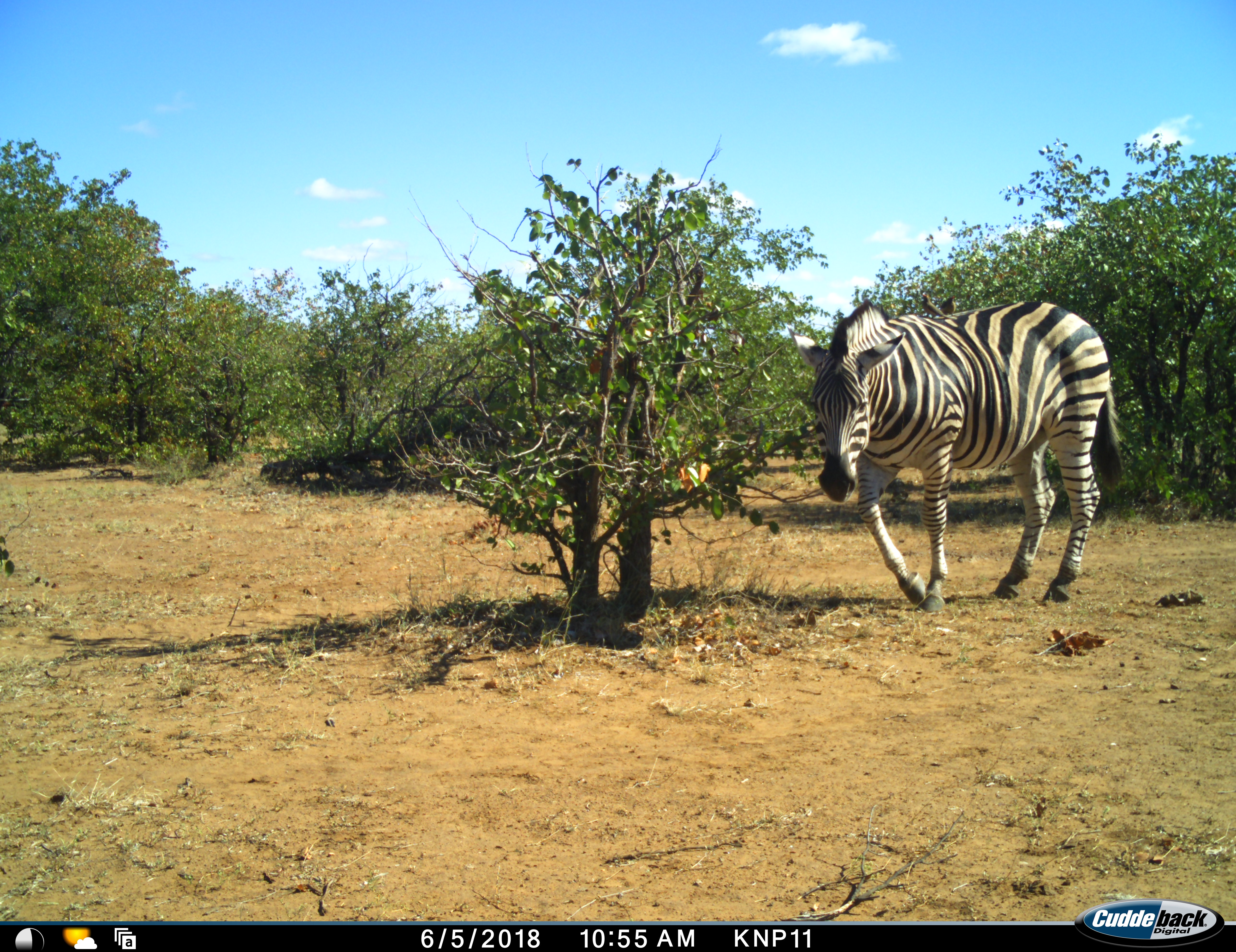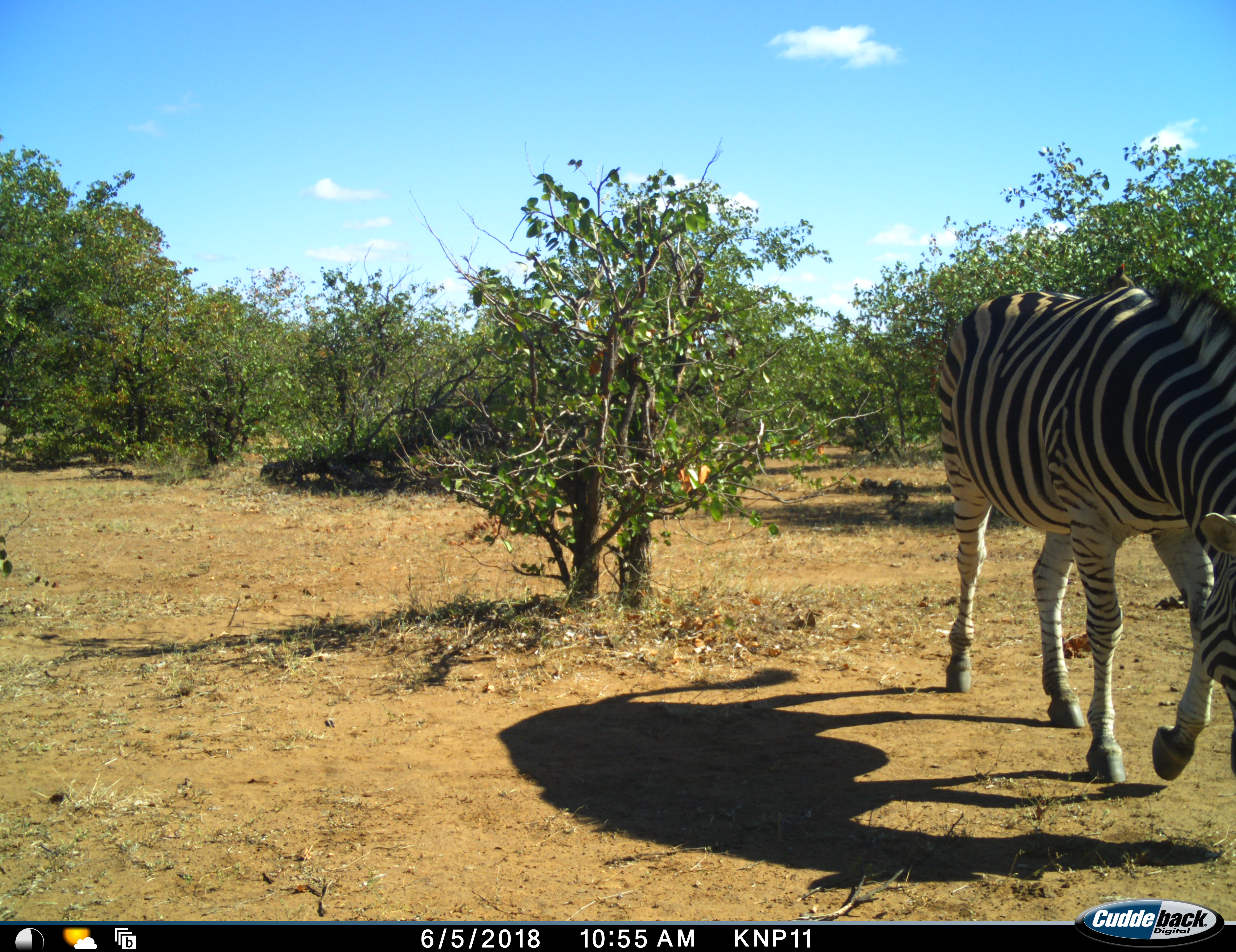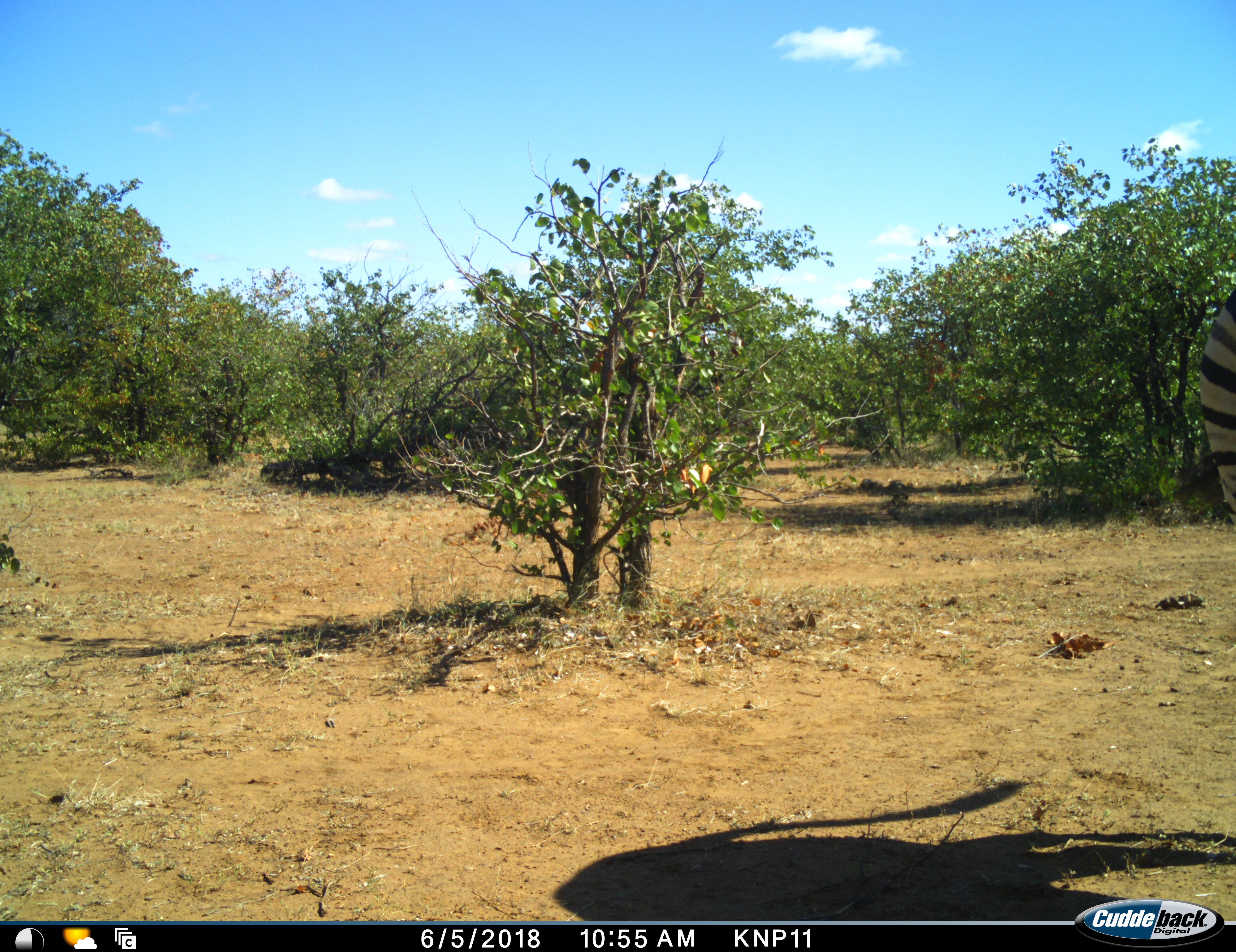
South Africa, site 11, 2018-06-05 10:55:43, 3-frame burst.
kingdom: Animalia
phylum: Chordata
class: Mammalia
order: Perissodactyla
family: Equidae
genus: Equus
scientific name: Equus quagga burchellii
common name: burchell's zebra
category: zebraburchells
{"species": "zebraburchells (burchell's zebra) (Equus quagga burchellii)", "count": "1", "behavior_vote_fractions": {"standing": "0%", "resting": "0%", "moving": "91%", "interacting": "0%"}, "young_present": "0%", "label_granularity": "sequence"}